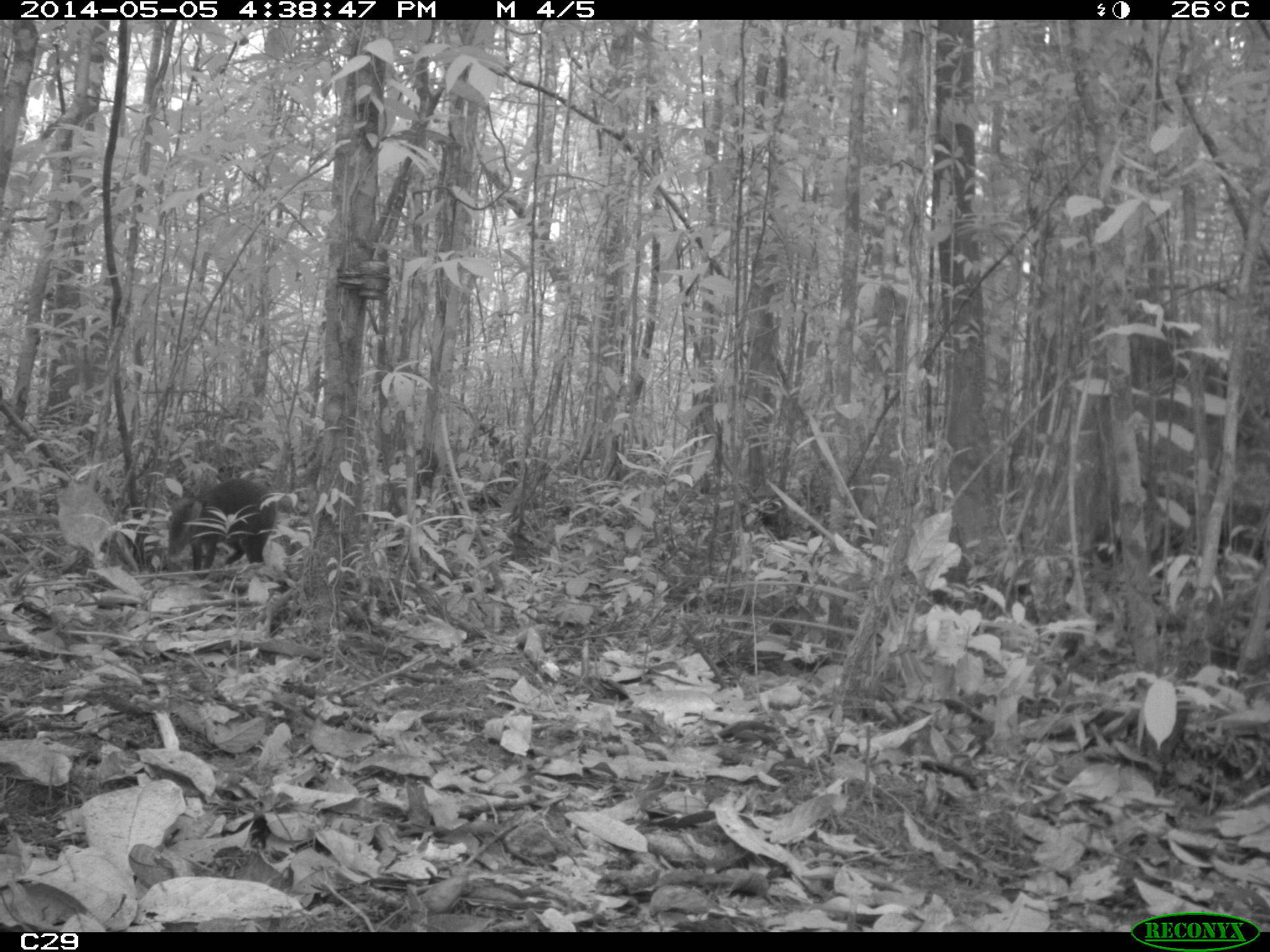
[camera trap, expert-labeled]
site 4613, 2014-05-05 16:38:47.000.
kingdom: Animalia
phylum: Chordata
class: Mammalia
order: Rodentia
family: Dasyproctidae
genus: Dasyprocta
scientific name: Dasyprocta leporina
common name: red-rumped agouti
Dasyprocta leporina (red-rumped agouti), count 1, age adult.